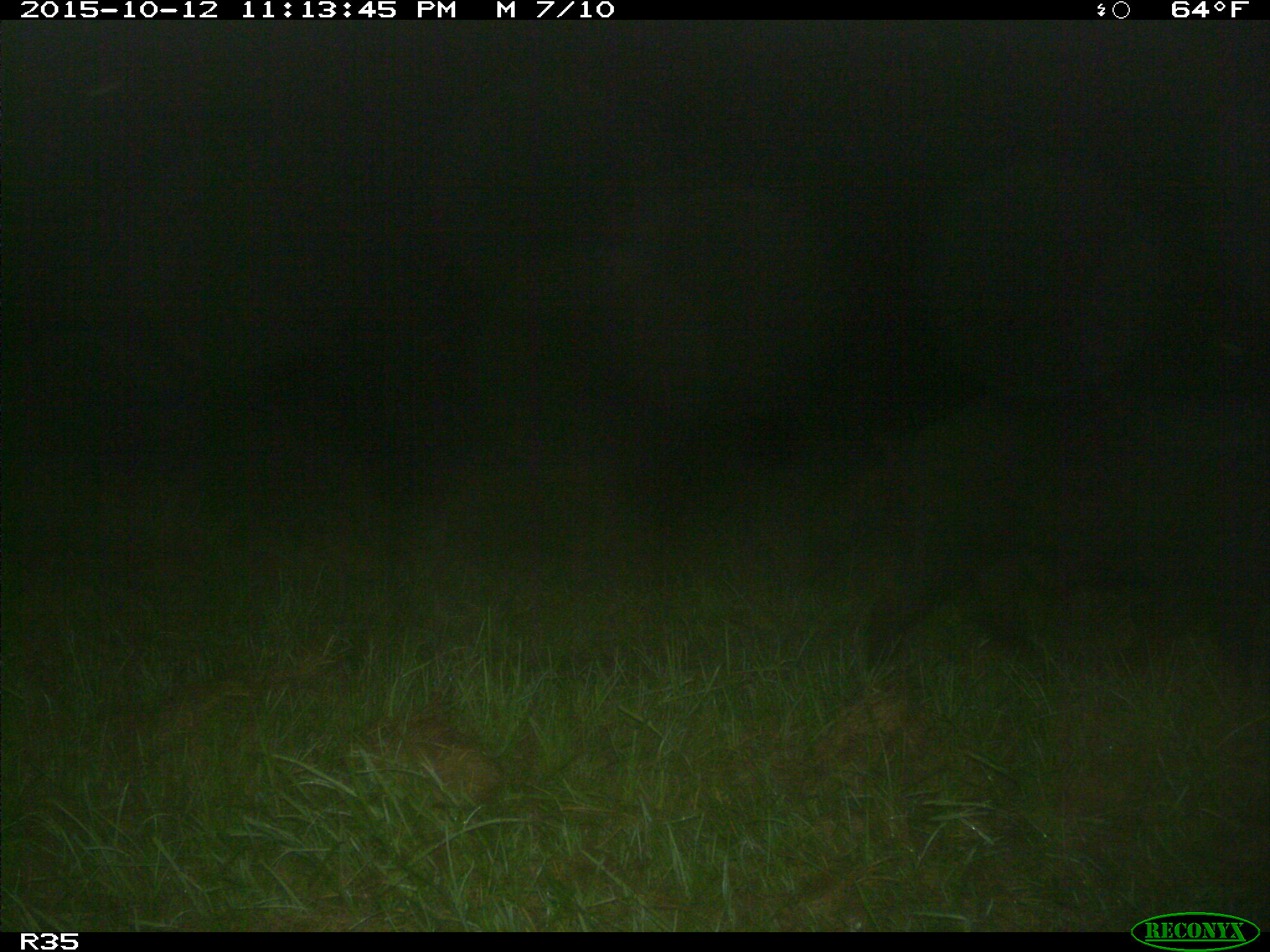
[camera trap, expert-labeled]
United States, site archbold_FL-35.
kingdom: Animalia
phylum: Chordata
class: Mammalia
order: Artiodactyla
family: Suidae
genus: Sus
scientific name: Sus scrofa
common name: wild boar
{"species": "Sus scrofa (wild boar)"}